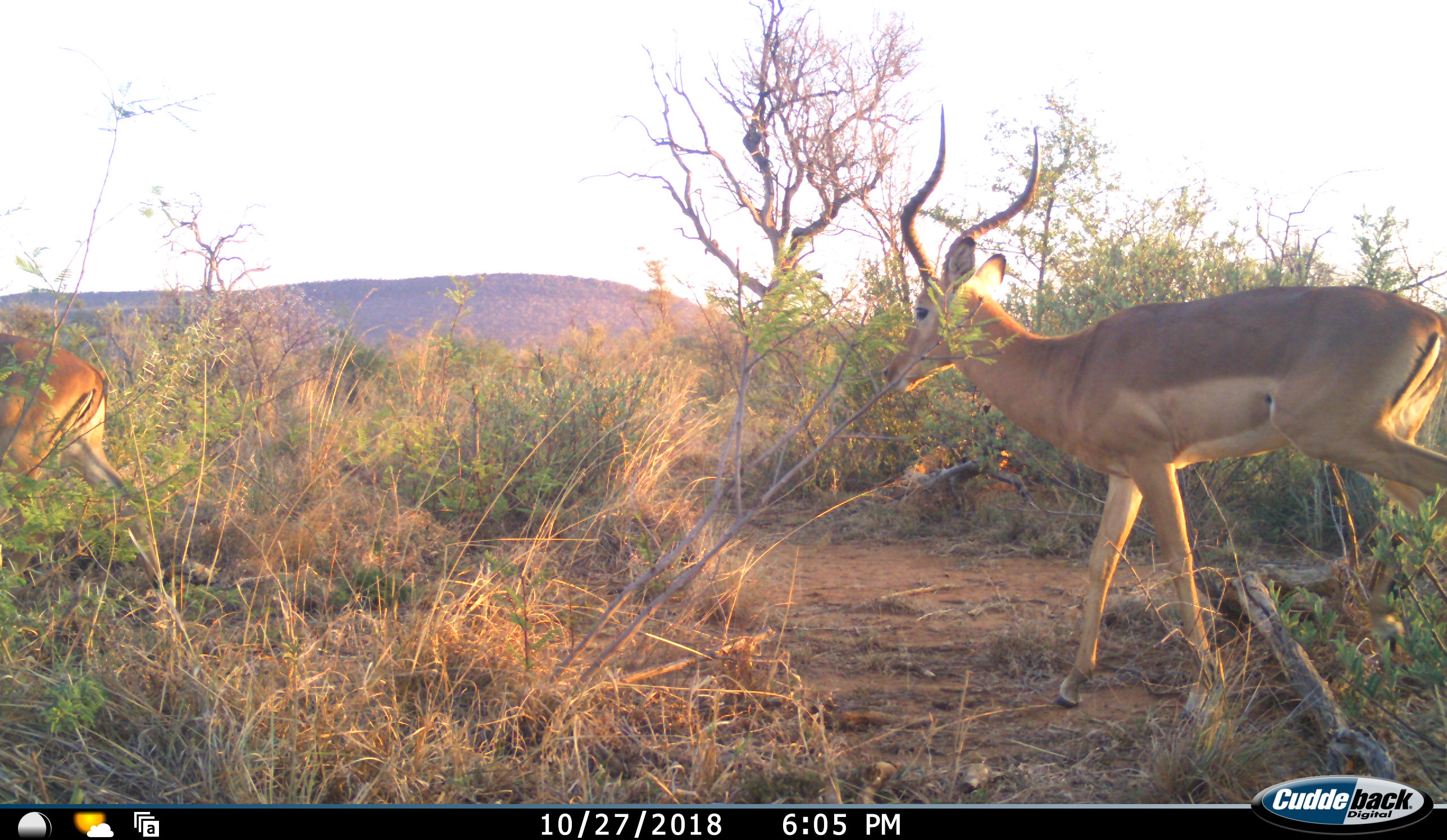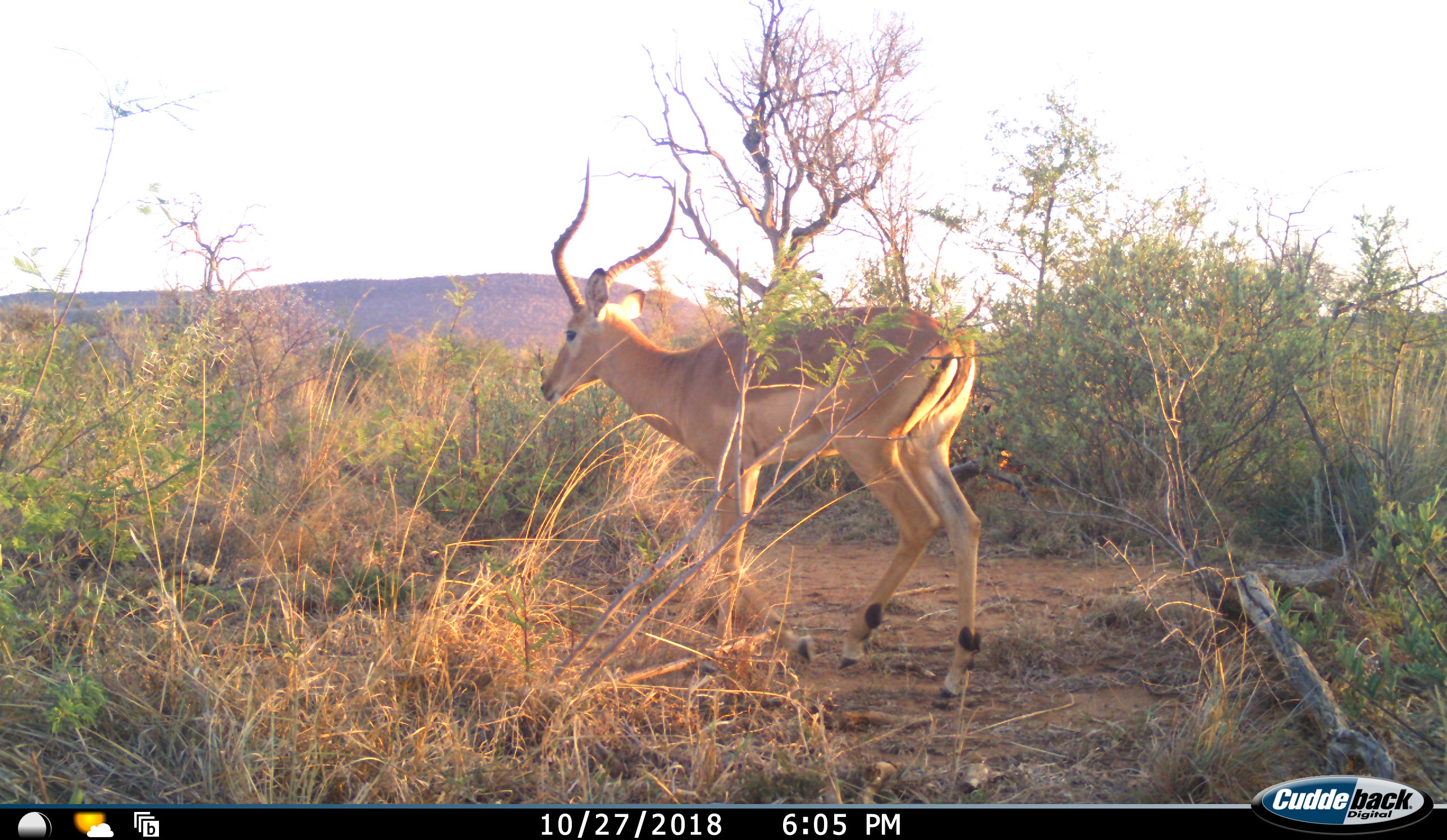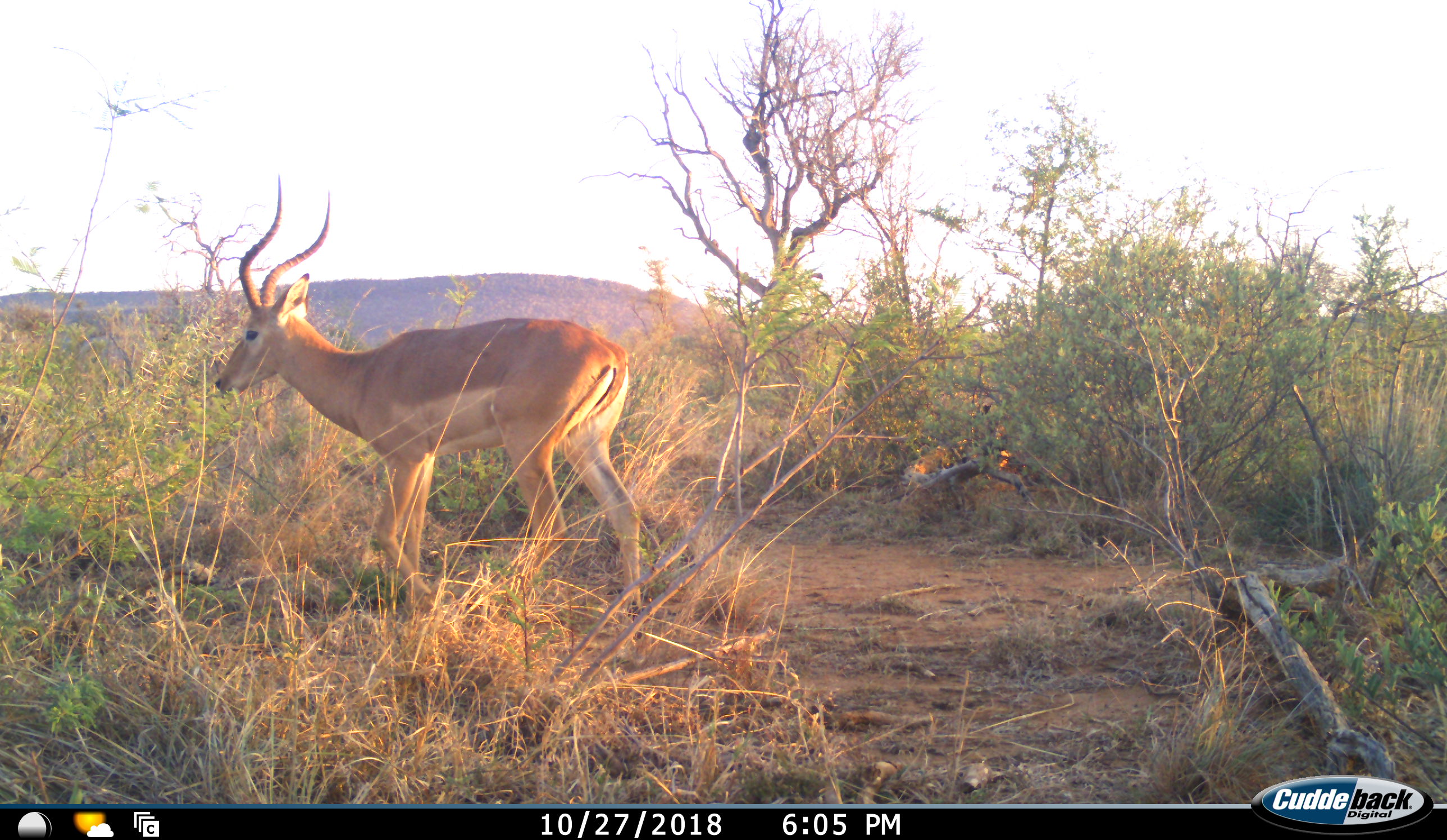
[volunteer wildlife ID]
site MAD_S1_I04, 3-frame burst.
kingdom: Animalia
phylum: Chordata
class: Mammalia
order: Artiodactyla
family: Bovidae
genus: Aepyceros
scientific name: Aepyceros melampus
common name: impala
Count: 2.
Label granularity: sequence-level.